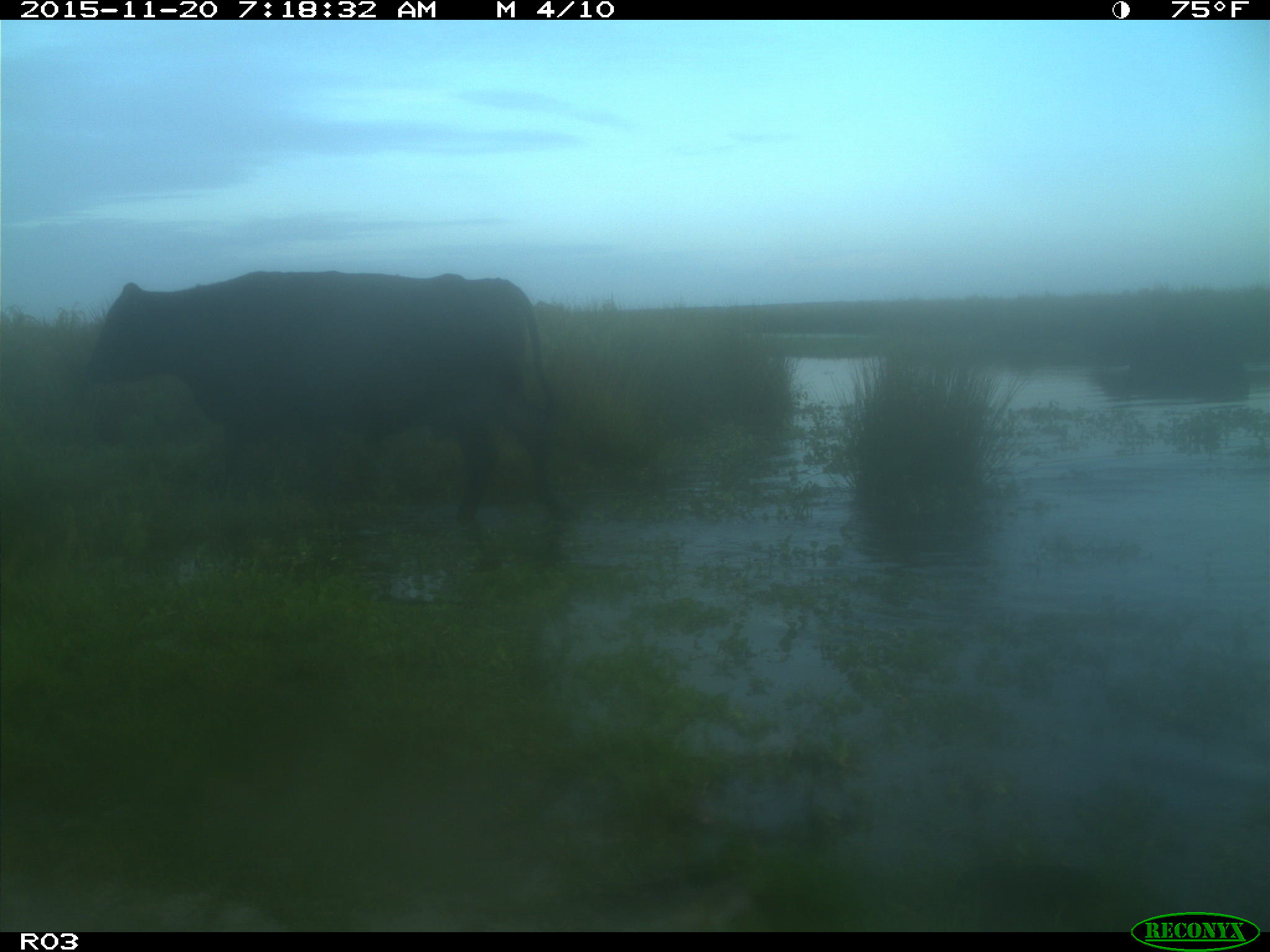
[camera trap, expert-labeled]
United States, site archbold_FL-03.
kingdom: Animalia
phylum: Chordata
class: Mammalia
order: Artiodactyla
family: Bovidae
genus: Bos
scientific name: Bos taurus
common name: domestic cow